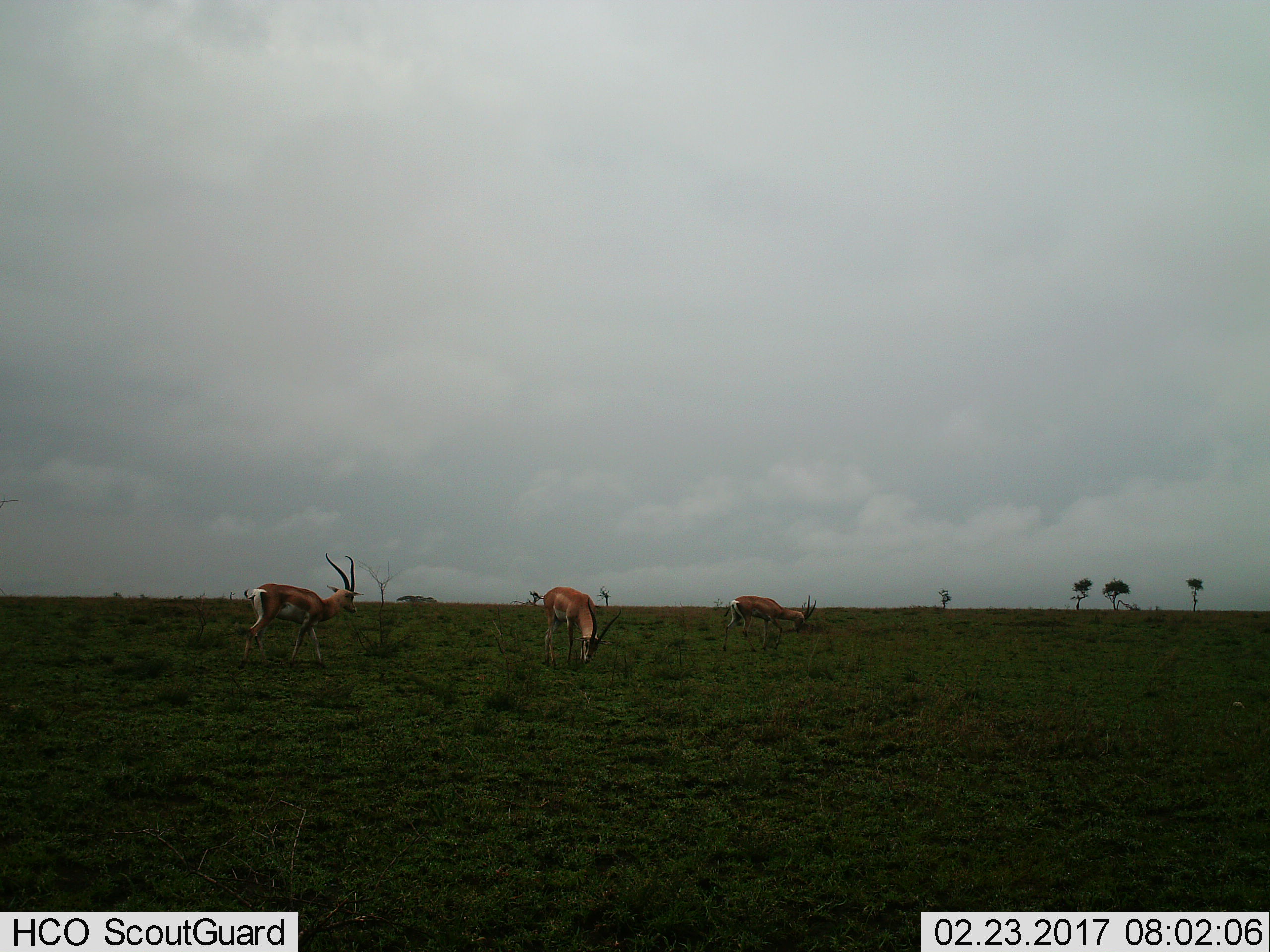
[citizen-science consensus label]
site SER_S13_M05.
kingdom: Animalia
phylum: Chordata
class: Mammalia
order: Artiodactyla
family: Bovidae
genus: Nanger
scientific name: Nanger granti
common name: grant's gazelle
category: gazellegrants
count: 3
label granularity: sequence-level